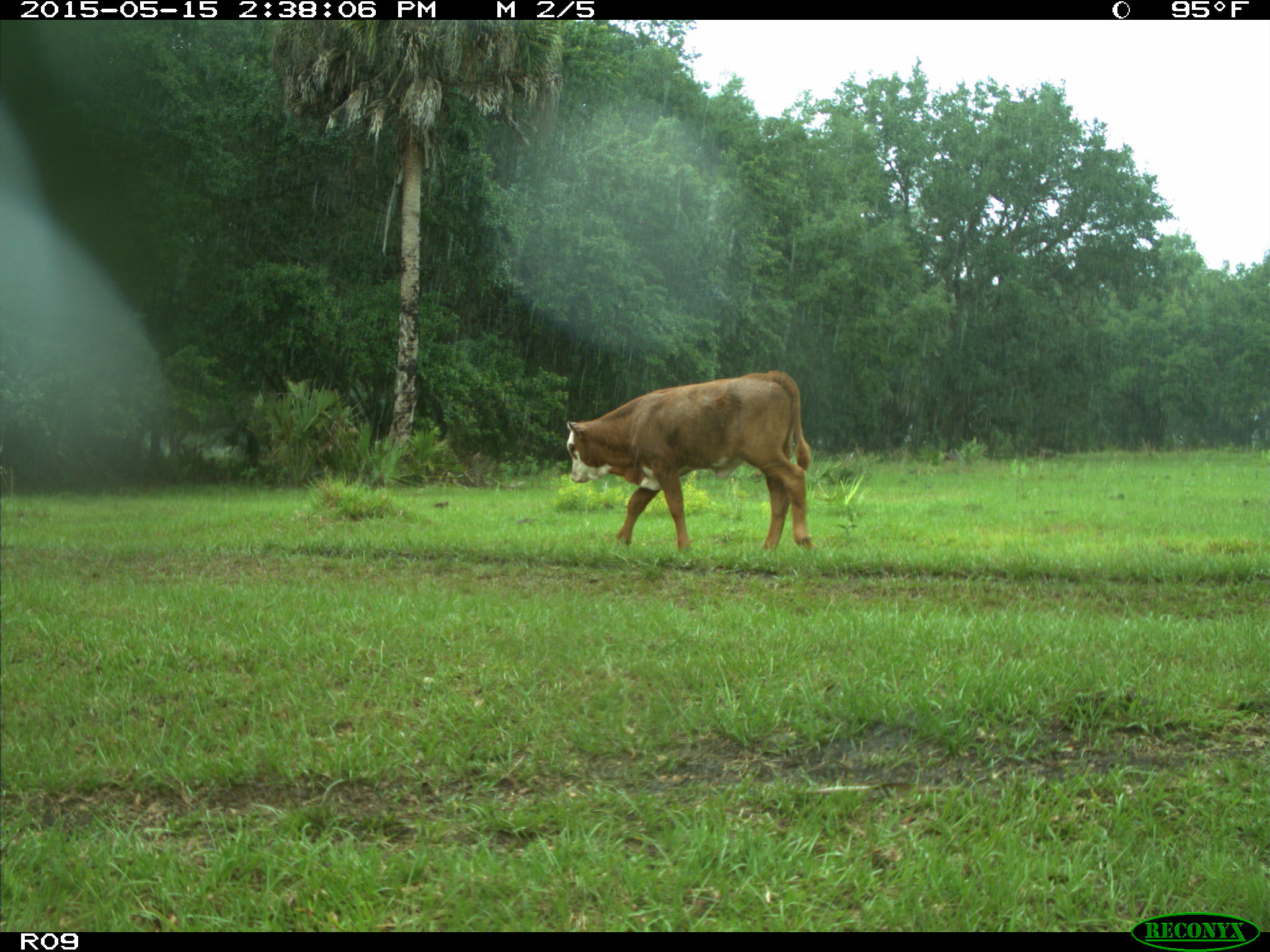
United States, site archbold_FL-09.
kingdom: Animalia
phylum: Chordata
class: Mammalia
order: Artiodactyla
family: Bovidae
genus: Bos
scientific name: Bos taurus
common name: domestic cow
Bos taurus (domestic cow).